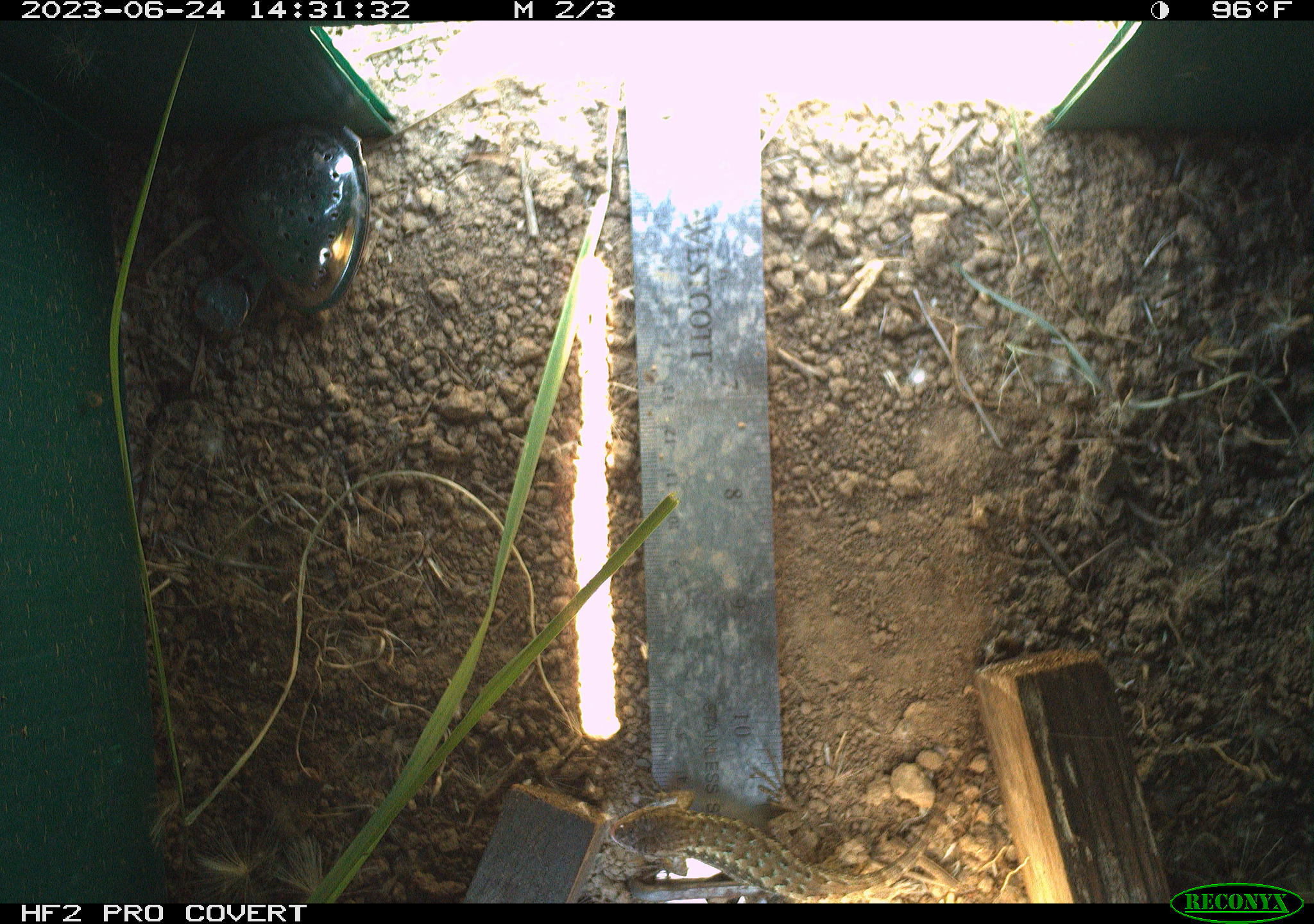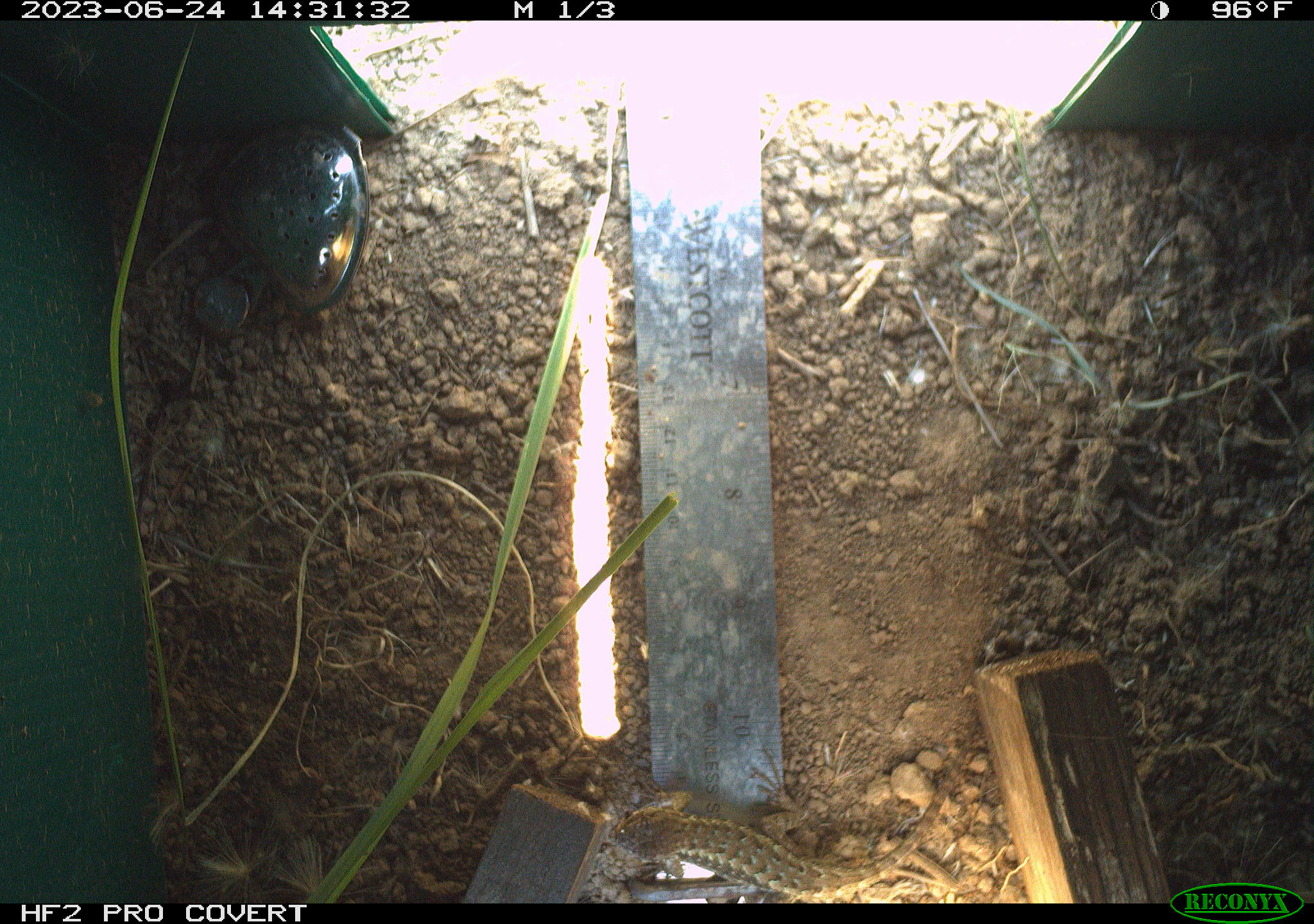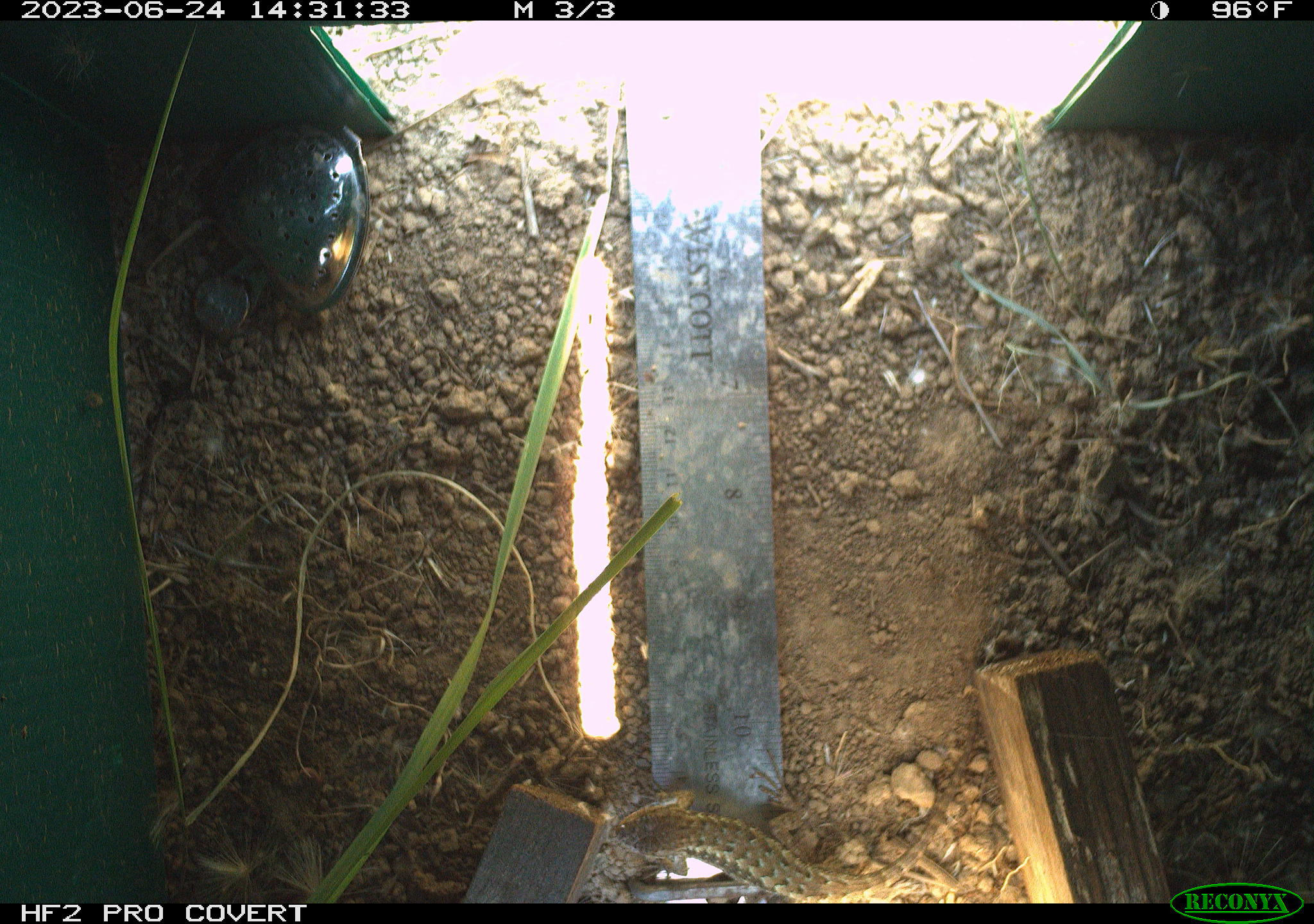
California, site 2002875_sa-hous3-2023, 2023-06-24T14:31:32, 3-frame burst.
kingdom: Animalia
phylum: Chordata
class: Reptilia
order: Squamata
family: Phrynosomatidae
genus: Sceloporus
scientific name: Sceloporus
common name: spiny lizards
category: sceloporus species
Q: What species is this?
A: Sceloporus species (spiny lizards) (Sceloporus).